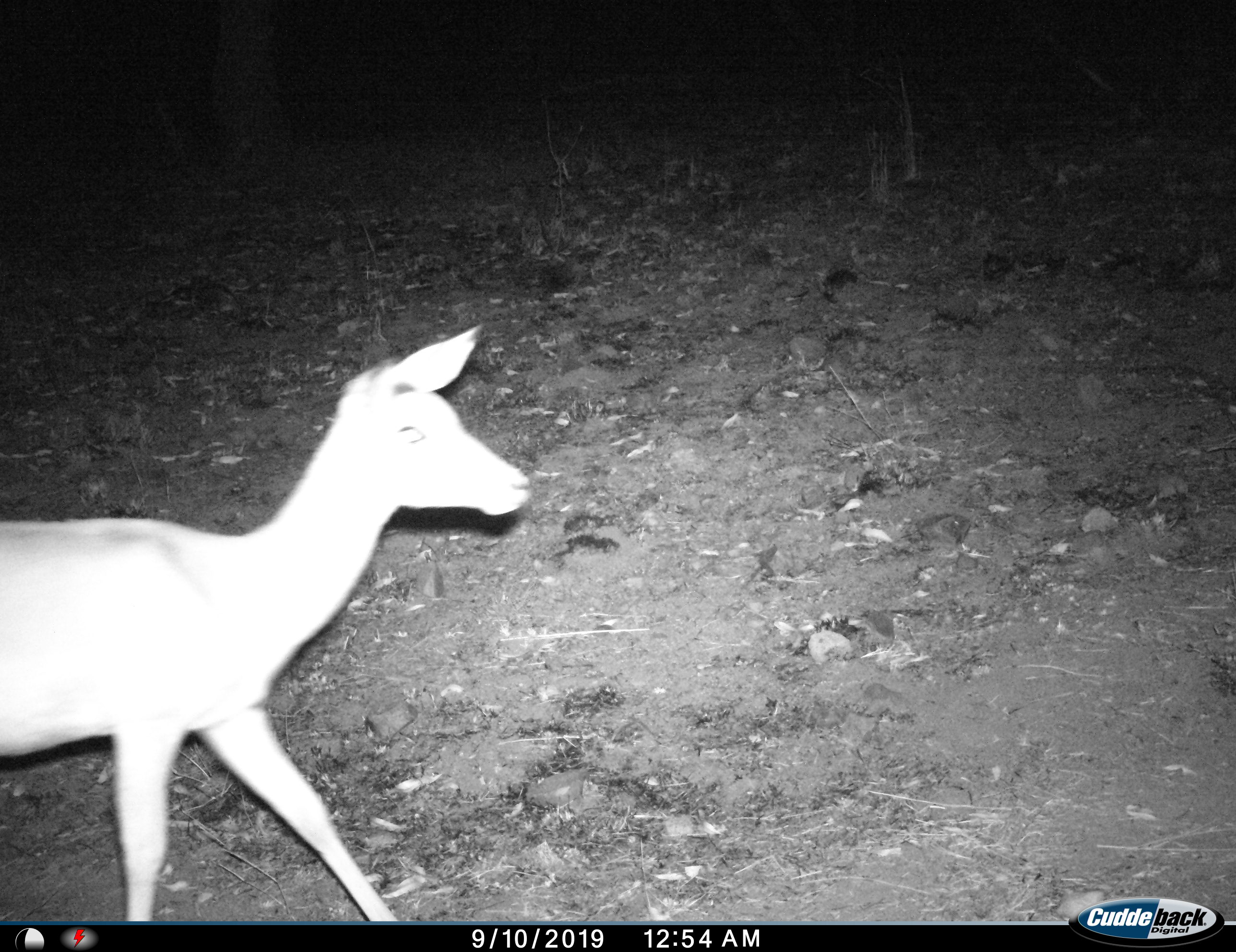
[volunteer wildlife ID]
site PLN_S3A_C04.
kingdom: Animalia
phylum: Chordata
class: Mammalia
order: Artiodactyla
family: Bovidae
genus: Aepyceros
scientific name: Aepyceros melampus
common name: impala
Impala (Aepyceros melampus), count 1. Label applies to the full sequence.